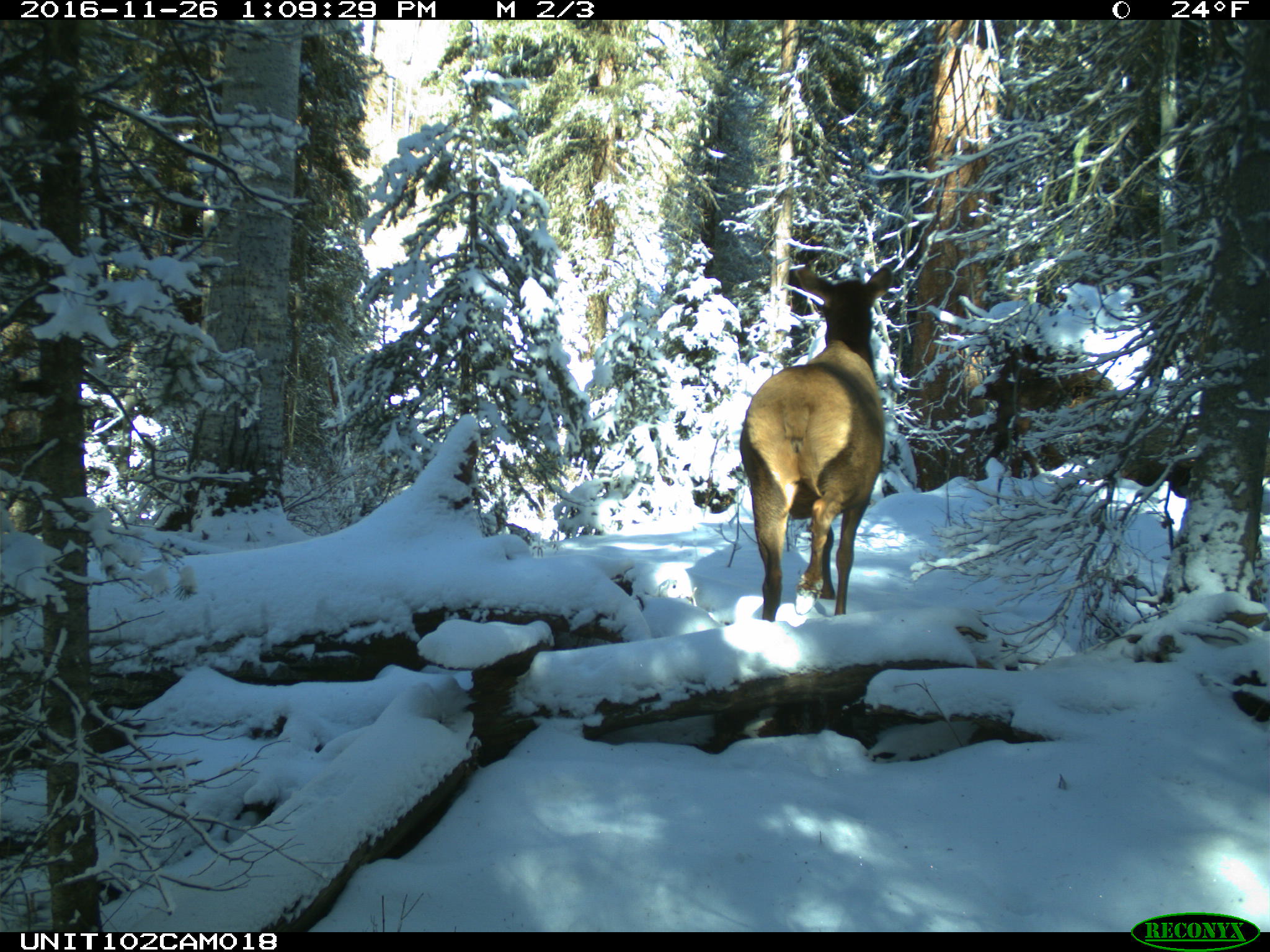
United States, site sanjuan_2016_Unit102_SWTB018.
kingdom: Animalia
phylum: Chordata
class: Mammalia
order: Artiodactyla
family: Cervidae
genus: Cervus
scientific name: Cervus elaphus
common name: red deer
Cervus elaphus (red deer).